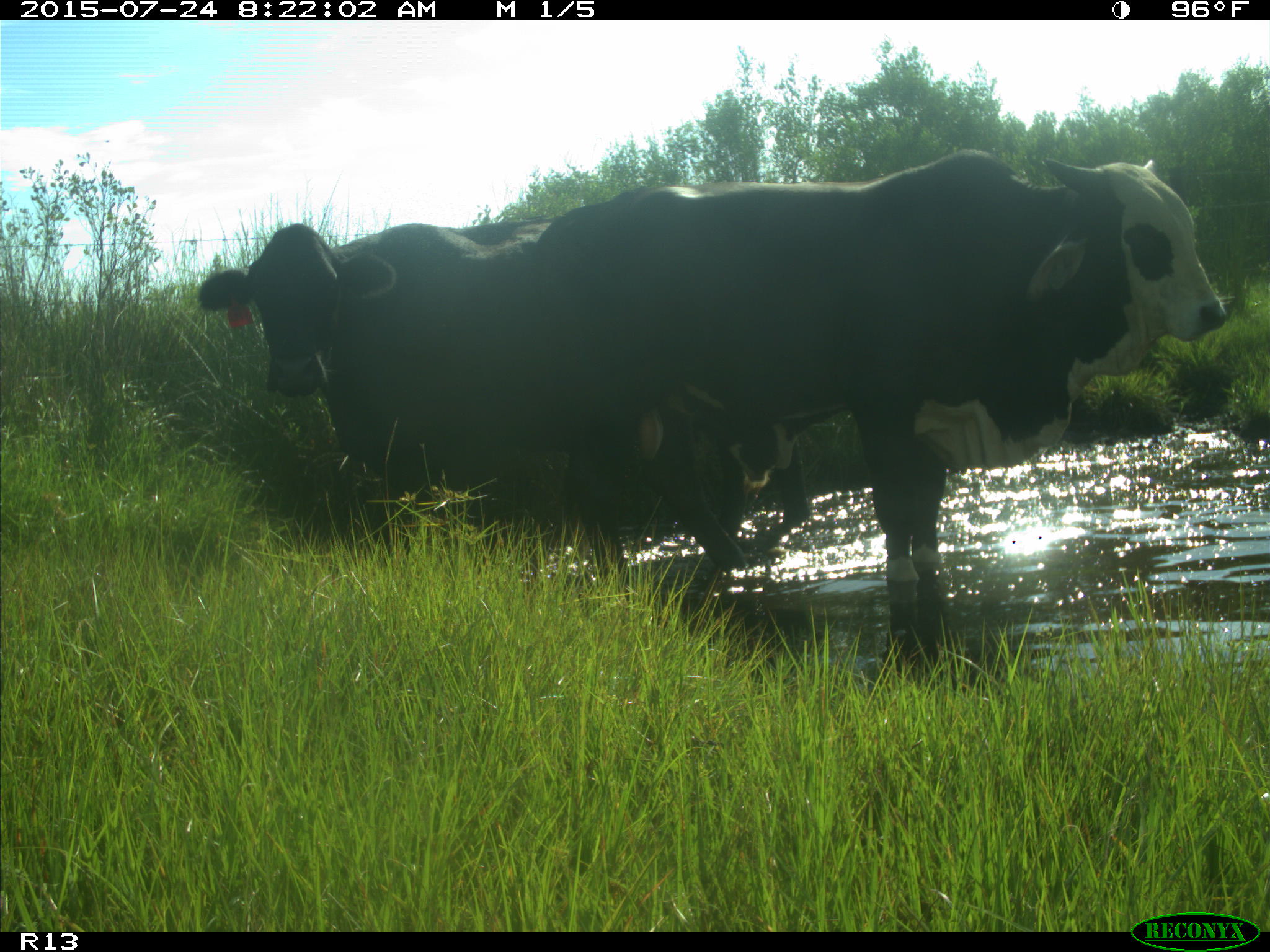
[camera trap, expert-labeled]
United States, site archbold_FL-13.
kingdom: Animalia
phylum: Chordata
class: Mammalia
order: Artiodactyla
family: Bovidae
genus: Bos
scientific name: Bos taurus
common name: domestic cow